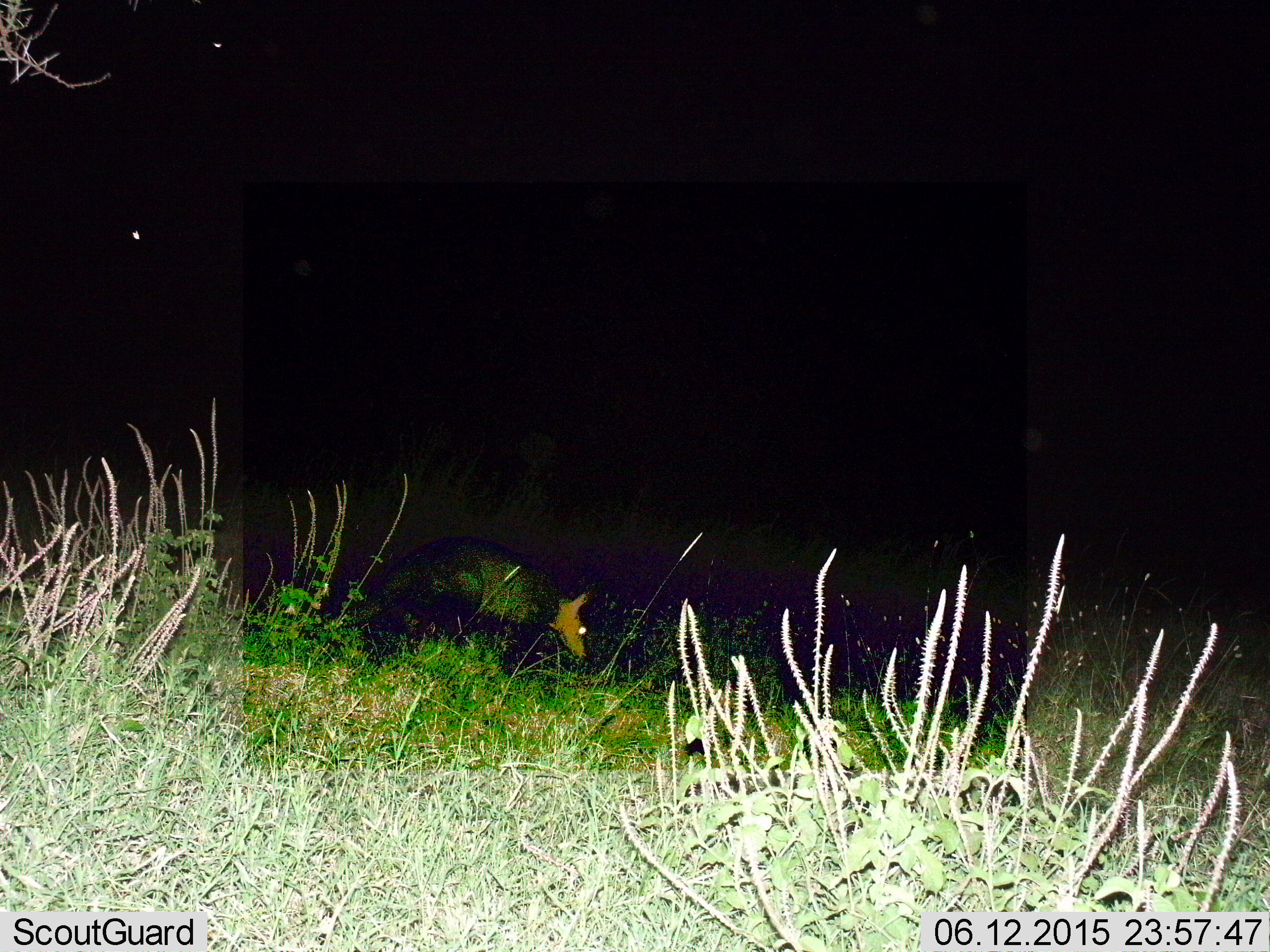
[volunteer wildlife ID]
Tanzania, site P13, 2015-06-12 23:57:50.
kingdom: Animalia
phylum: Chordata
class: Mammalia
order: Tubulidentata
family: Orycteropodidae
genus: Orycteropus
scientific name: Orycteropus afer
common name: aardvark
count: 1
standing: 14%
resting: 0%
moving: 43%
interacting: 0%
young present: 0%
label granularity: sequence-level